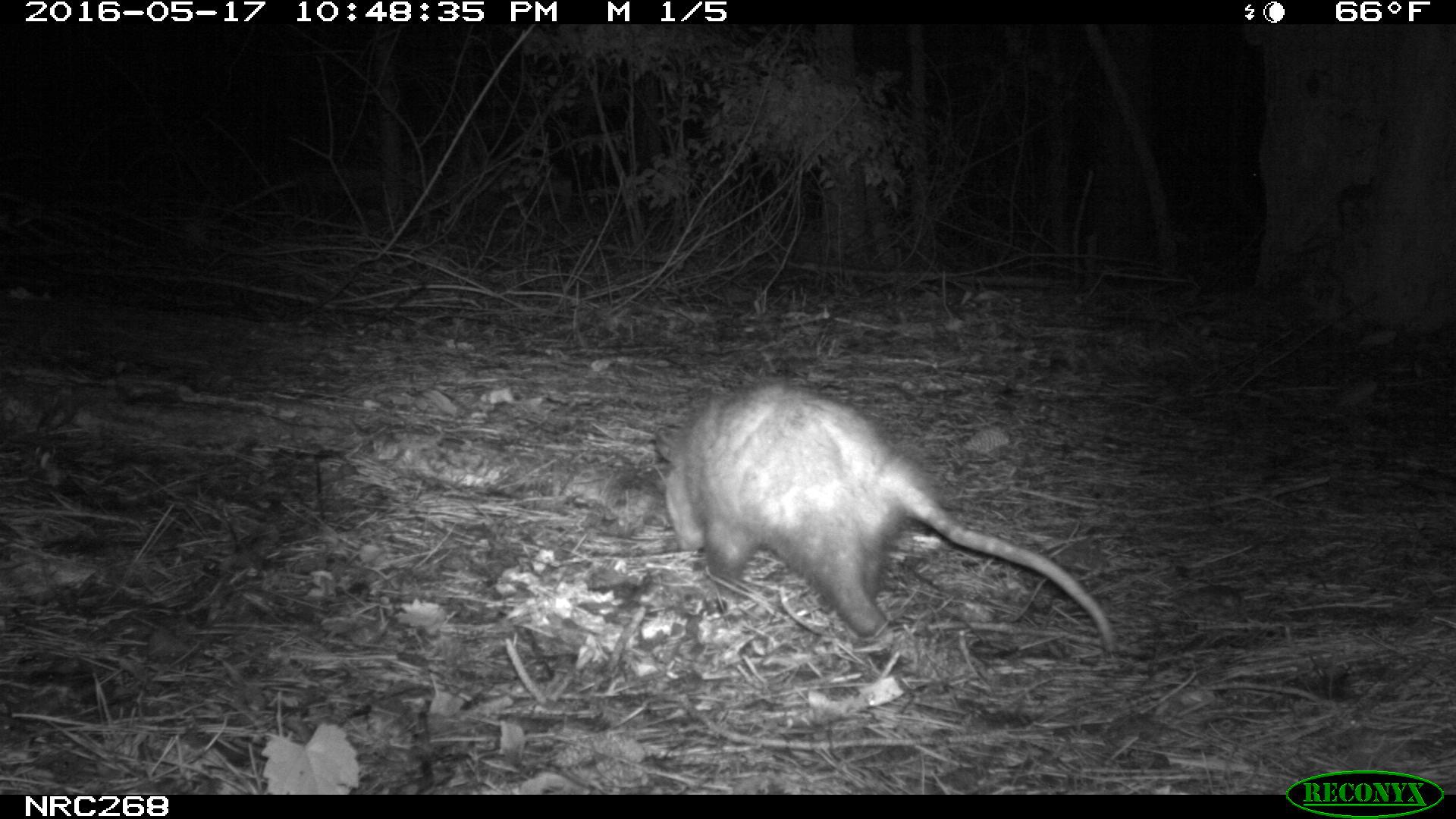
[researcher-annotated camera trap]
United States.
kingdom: Animalia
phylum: Chordata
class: Mammalia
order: Didelphimorphia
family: Didelphidae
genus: Didelphis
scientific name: Didelphis virginiana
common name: virginia opossum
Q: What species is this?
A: Virginia Opossum (Didelphis virginiana).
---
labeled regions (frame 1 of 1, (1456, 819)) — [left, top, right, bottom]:
Virginia Opossum: [641, 379, 1128, 675]